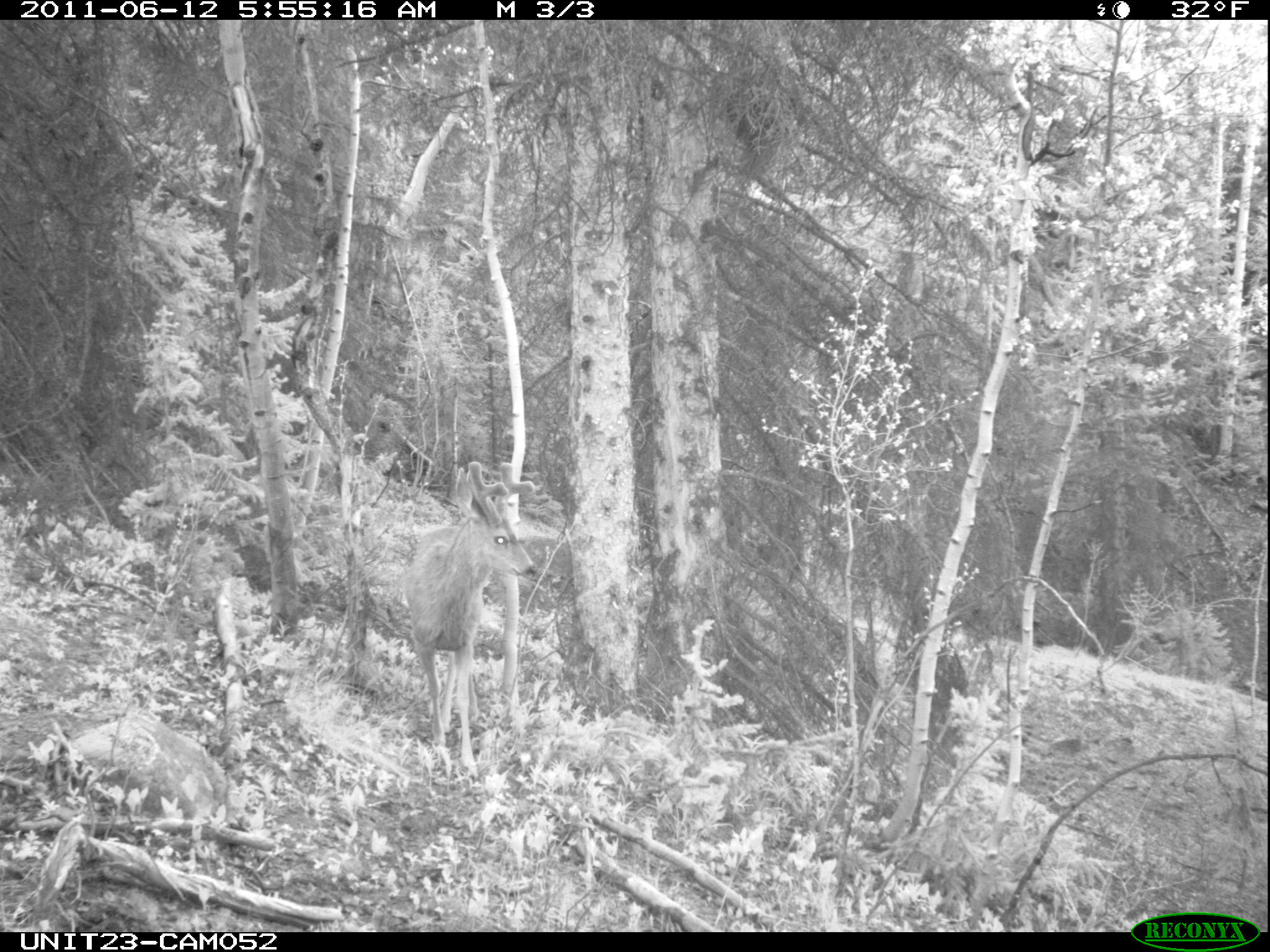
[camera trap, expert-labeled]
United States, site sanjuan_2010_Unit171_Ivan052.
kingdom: Animalia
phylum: Chordata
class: Mammalia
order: Artiodactyla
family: Cervidae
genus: Odocoileus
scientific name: Odocoileus hemionus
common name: mule deer